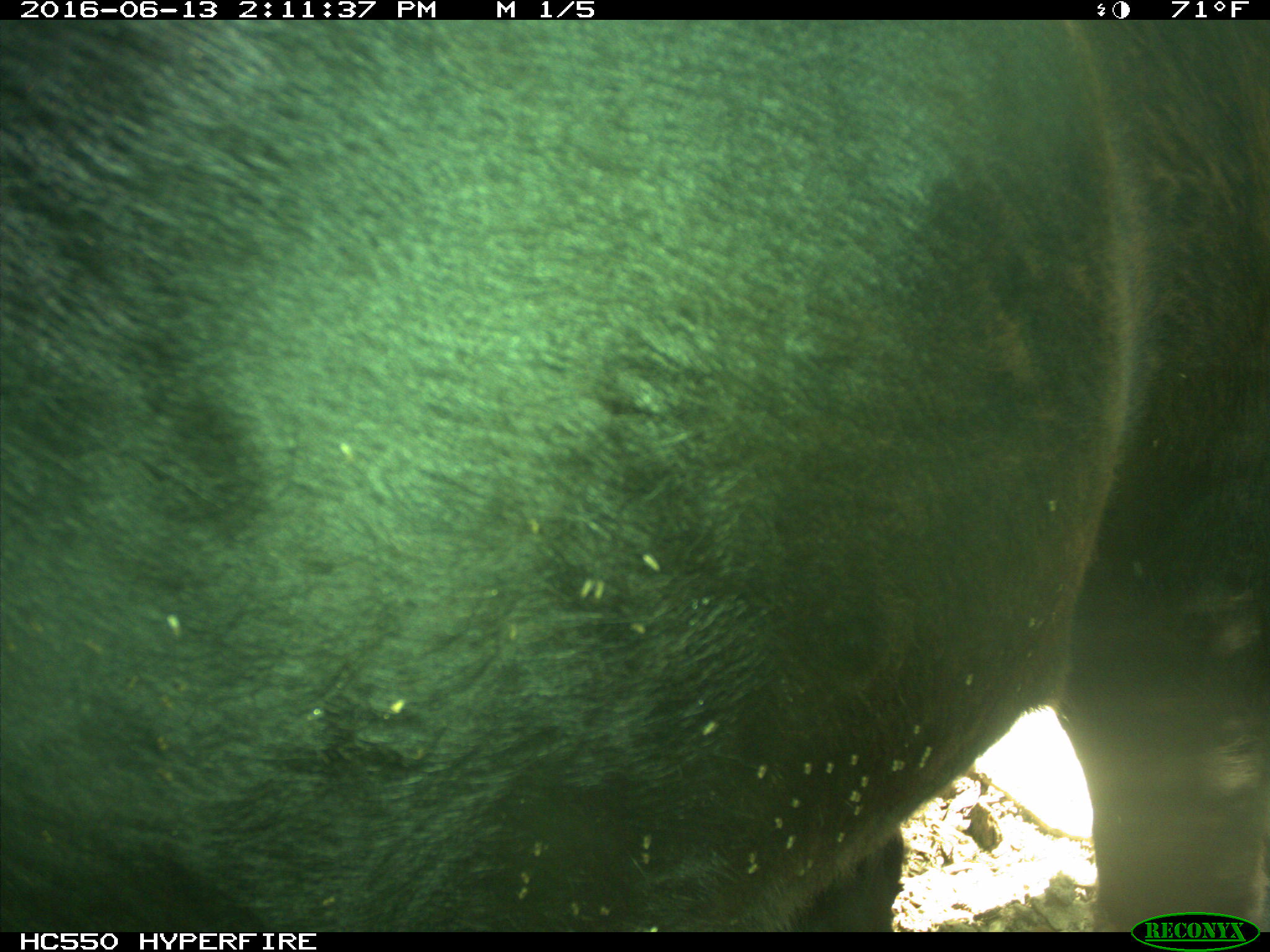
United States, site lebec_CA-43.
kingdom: Animalia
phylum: Chordata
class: Mammalia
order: Artiodactyla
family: Bovidae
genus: Bos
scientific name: Bos taurus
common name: domestic cow